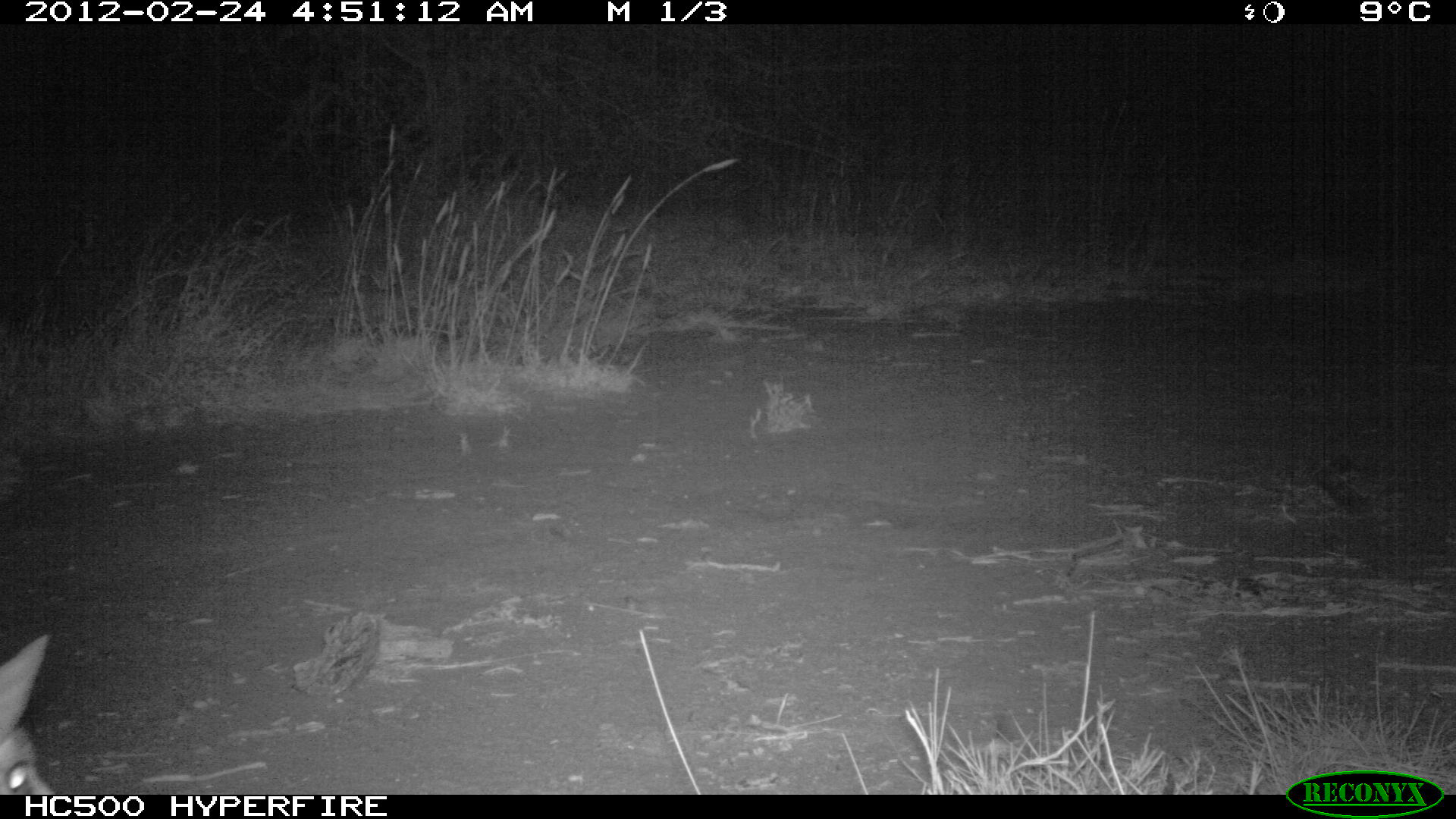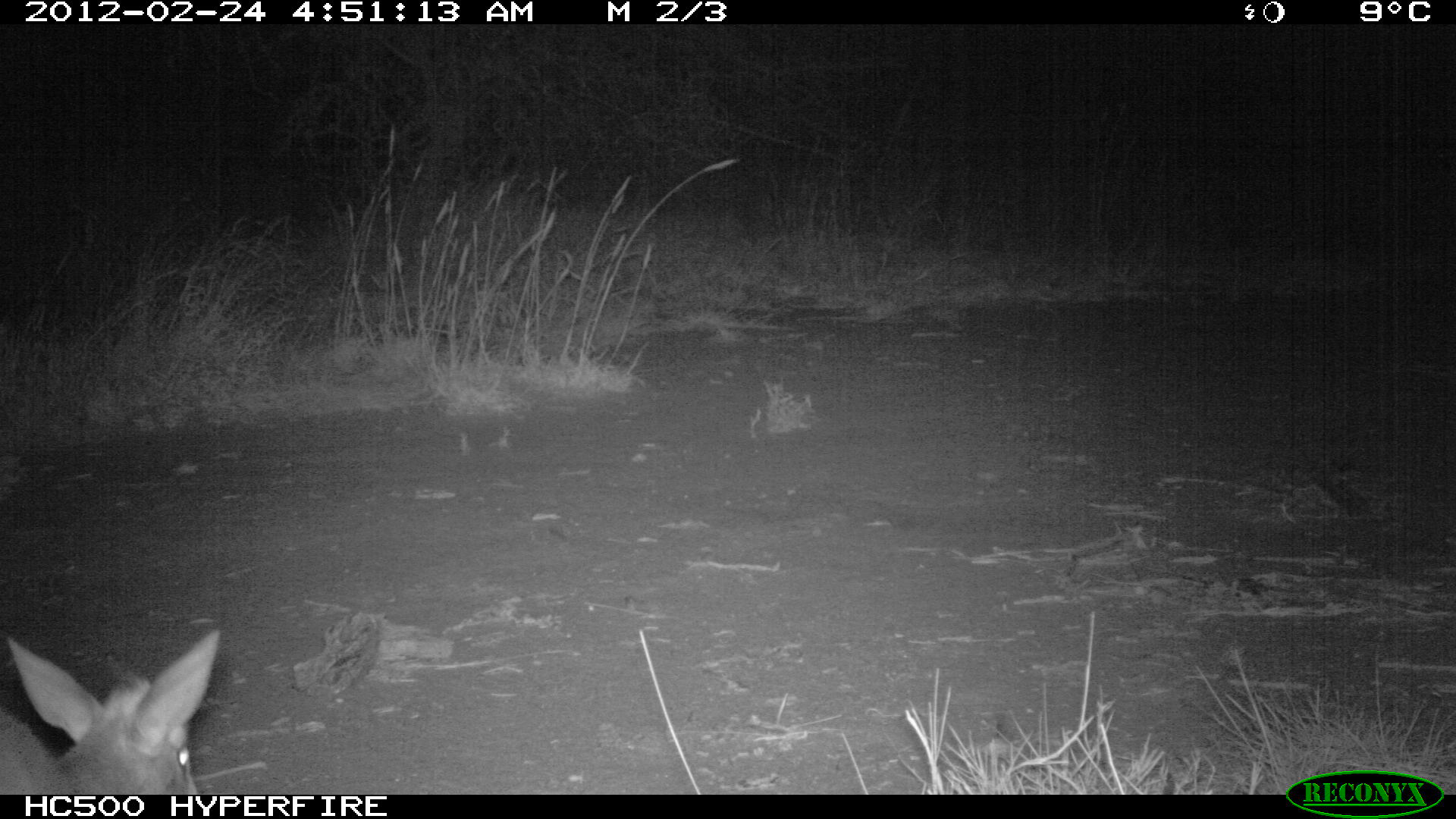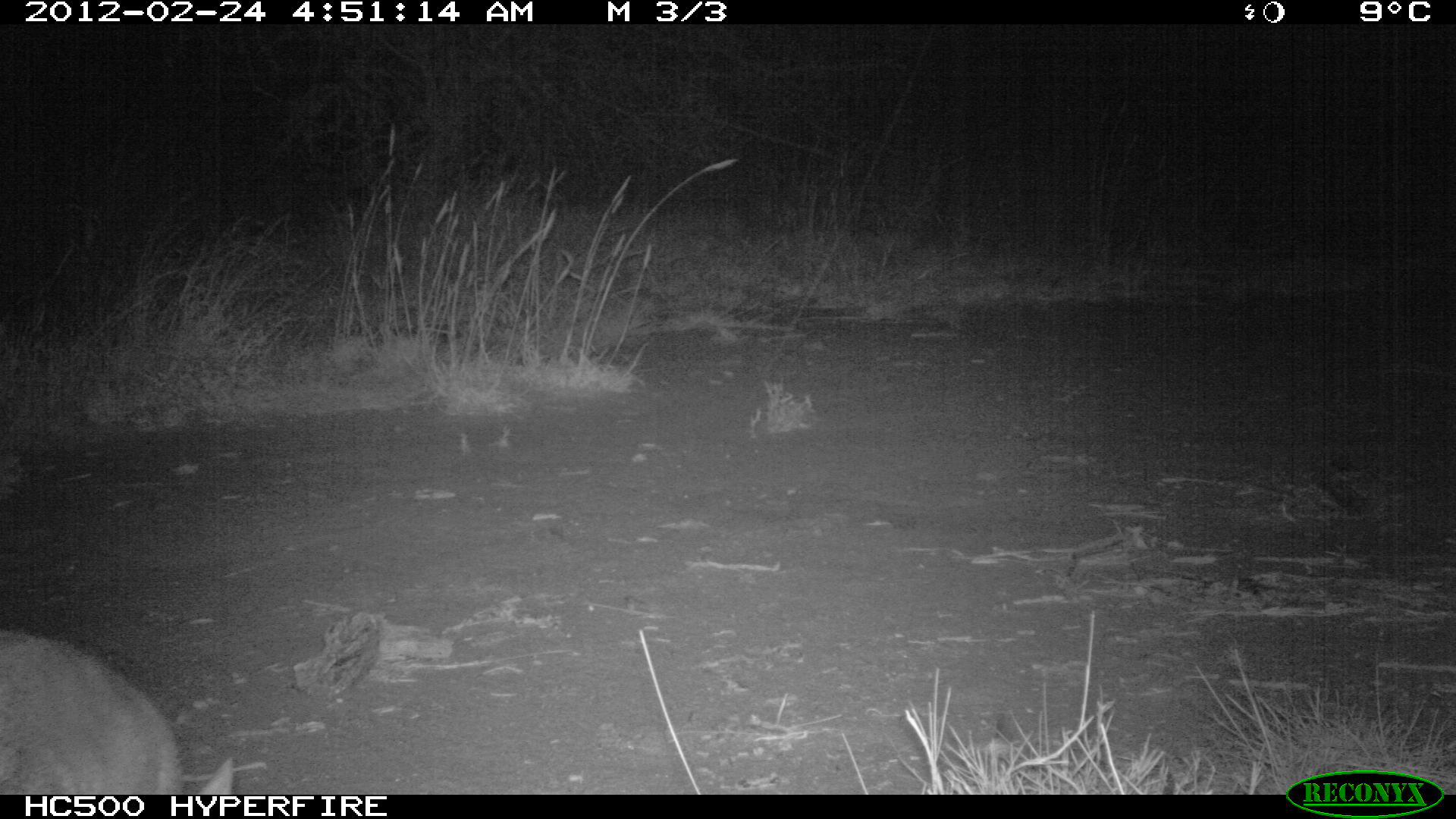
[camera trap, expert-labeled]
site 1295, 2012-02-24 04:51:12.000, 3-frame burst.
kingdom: Animalia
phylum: Chordata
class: Mammalia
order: Artiodactyla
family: Bovidae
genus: Madoqua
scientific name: Madoqua guentheri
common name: günther's dik-dik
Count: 1.